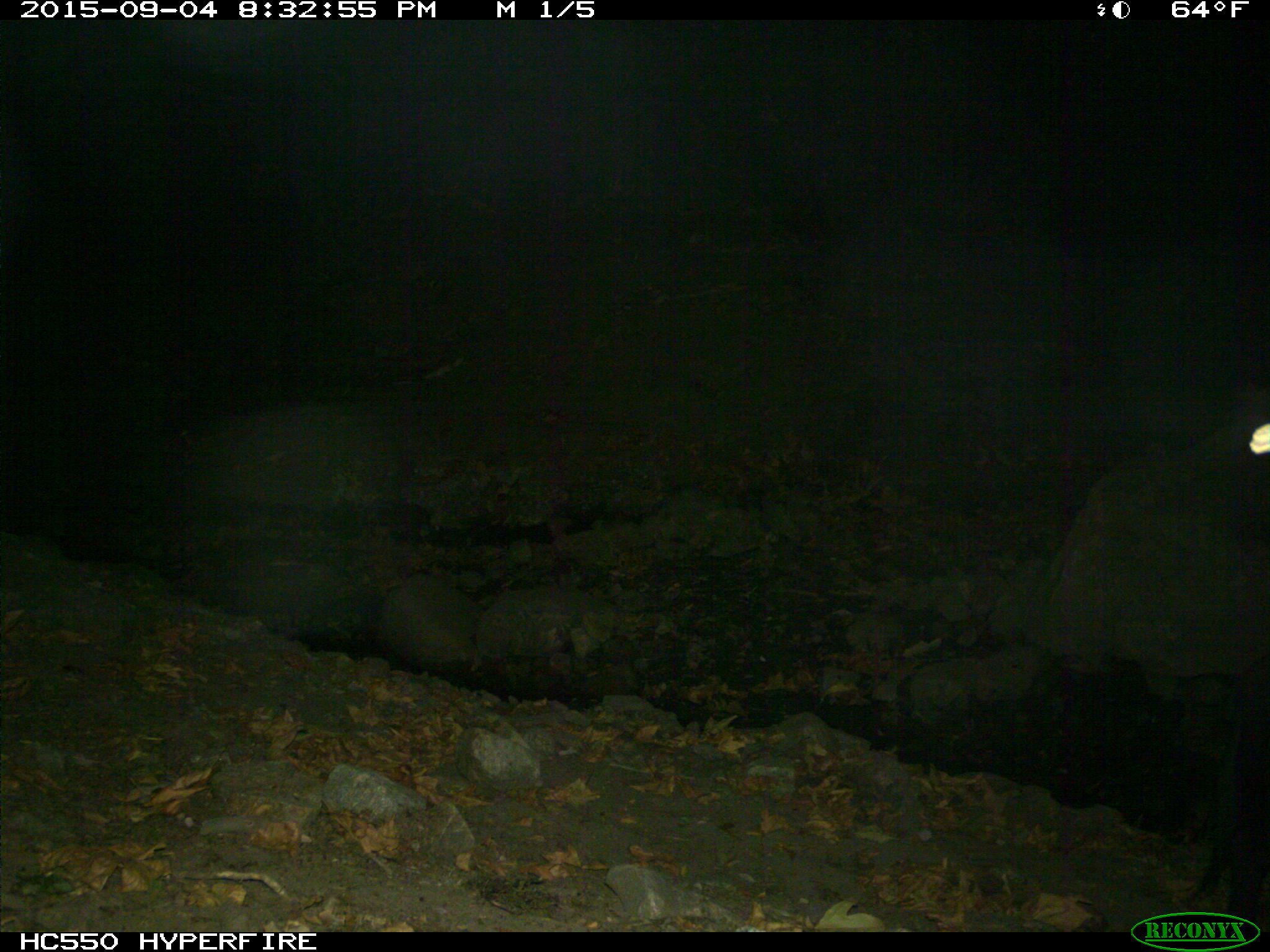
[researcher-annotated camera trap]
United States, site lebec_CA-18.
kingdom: Animalia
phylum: Chordata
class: Mammalia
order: Artiodactyla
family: Suidae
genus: Sus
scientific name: Sus scrofa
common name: wild boar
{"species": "Sus scrofa (wild boar)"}